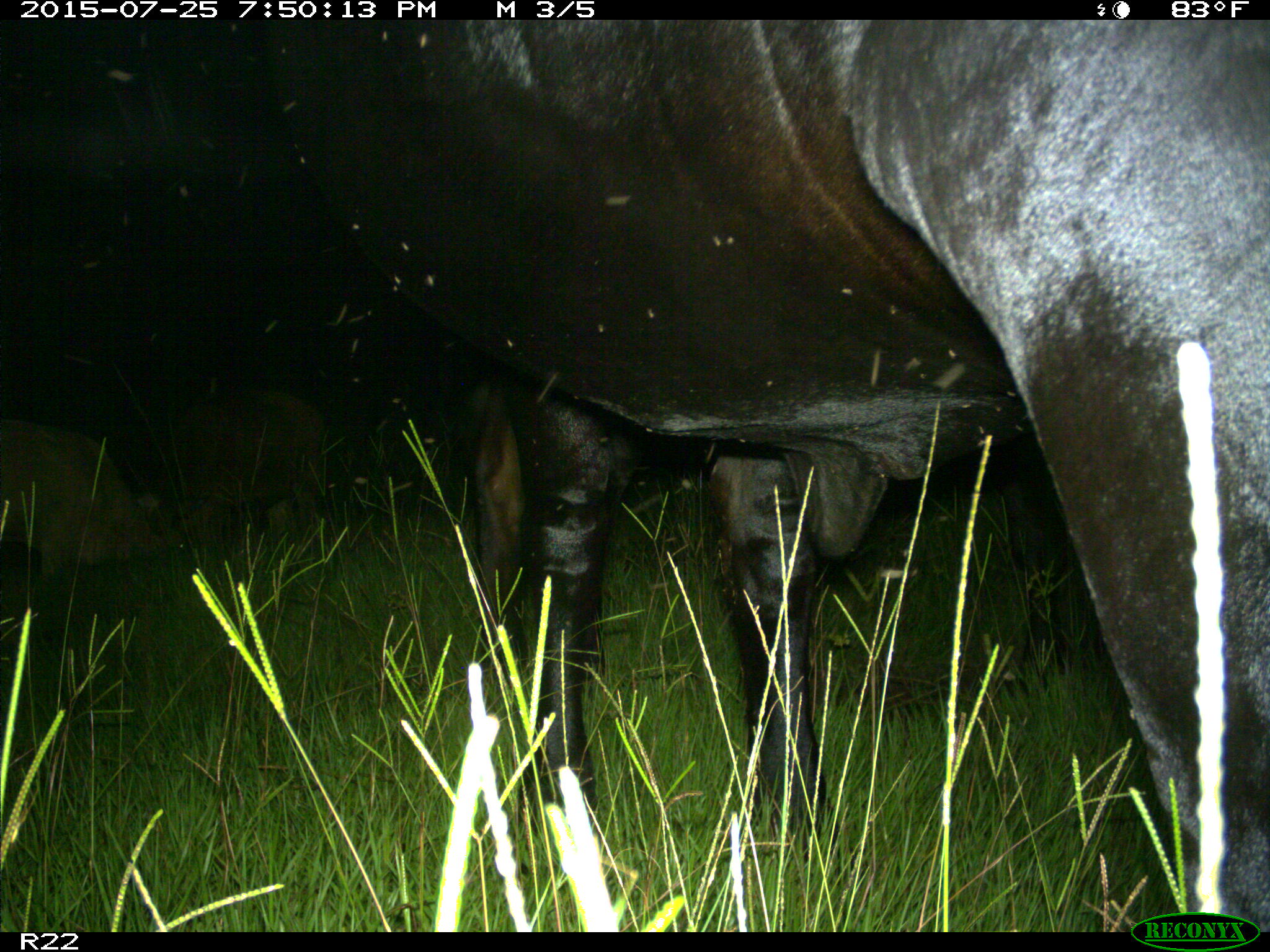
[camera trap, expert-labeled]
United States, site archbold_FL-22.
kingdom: Animalia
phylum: Chordata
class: Mammalia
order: Artiodactyla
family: Bovidae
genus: Bos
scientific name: Bos taurus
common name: domestic cow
Bos taurus (domestic cow).